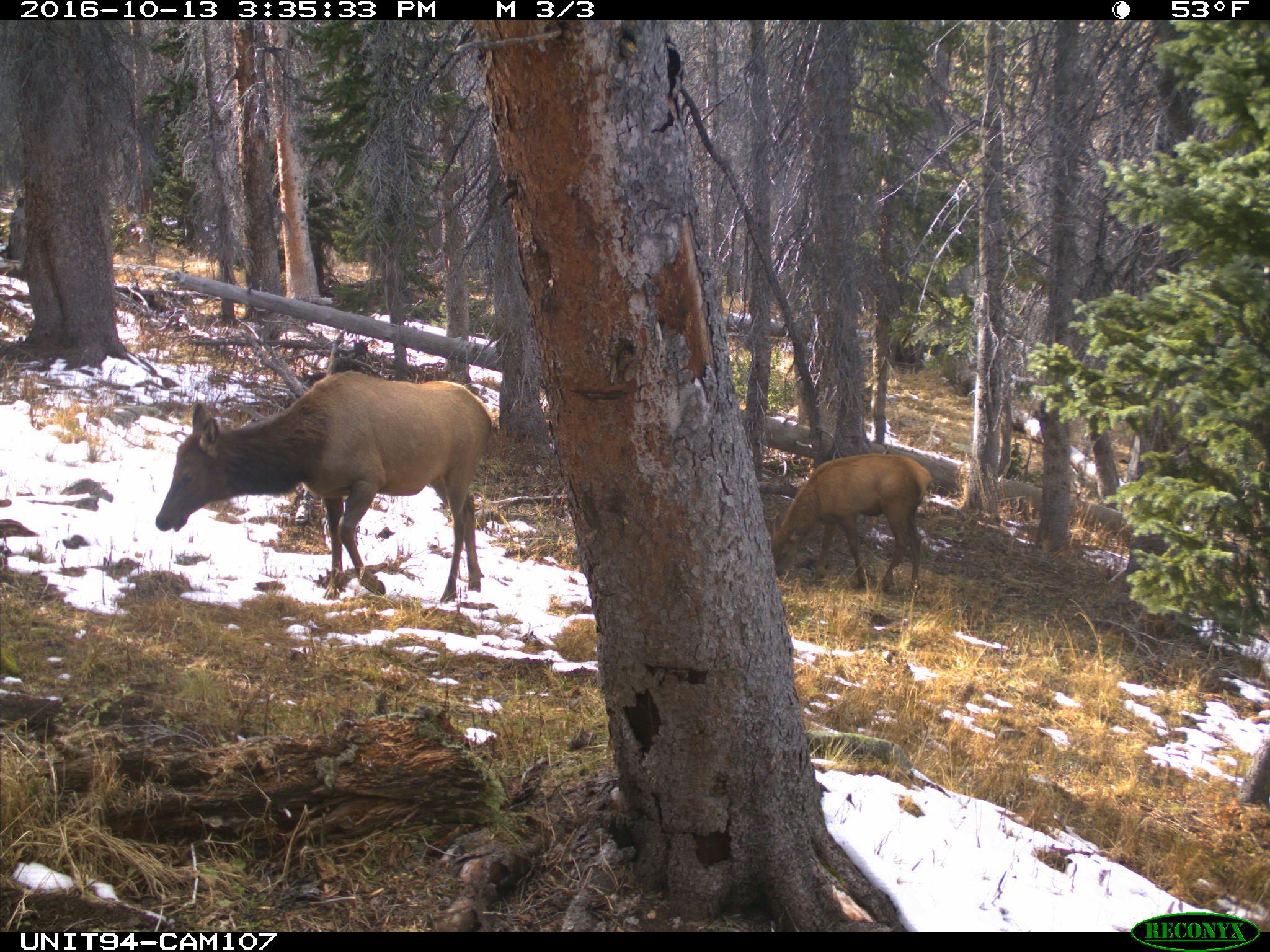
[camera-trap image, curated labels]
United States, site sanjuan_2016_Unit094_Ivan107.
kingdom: Animalia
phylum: Chordata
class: Mammalia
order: Artiodactyla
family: Cervidae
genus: Cervus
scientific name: Cervus elaphus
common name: red deer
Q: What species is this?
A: Cervus elaphus (red deer).